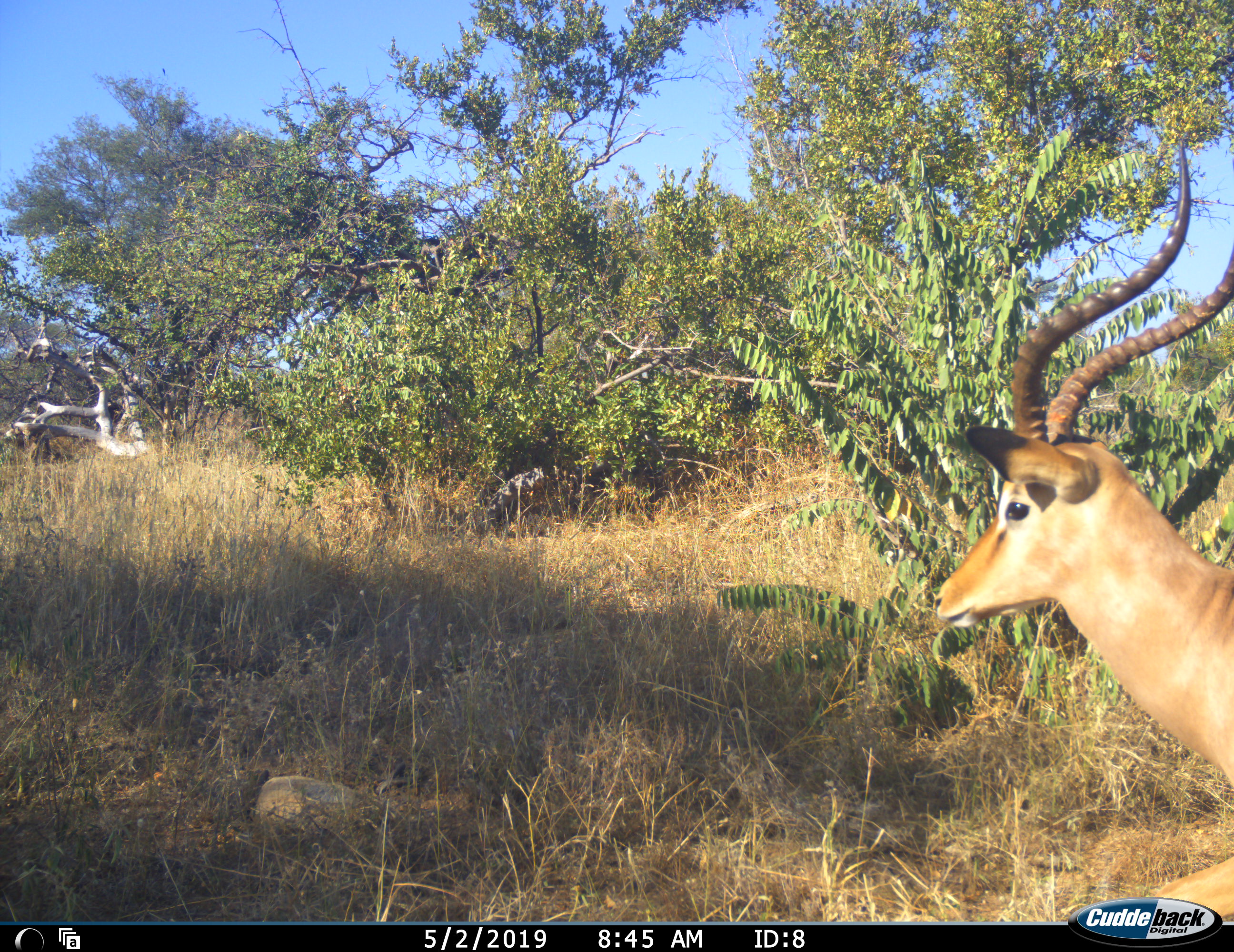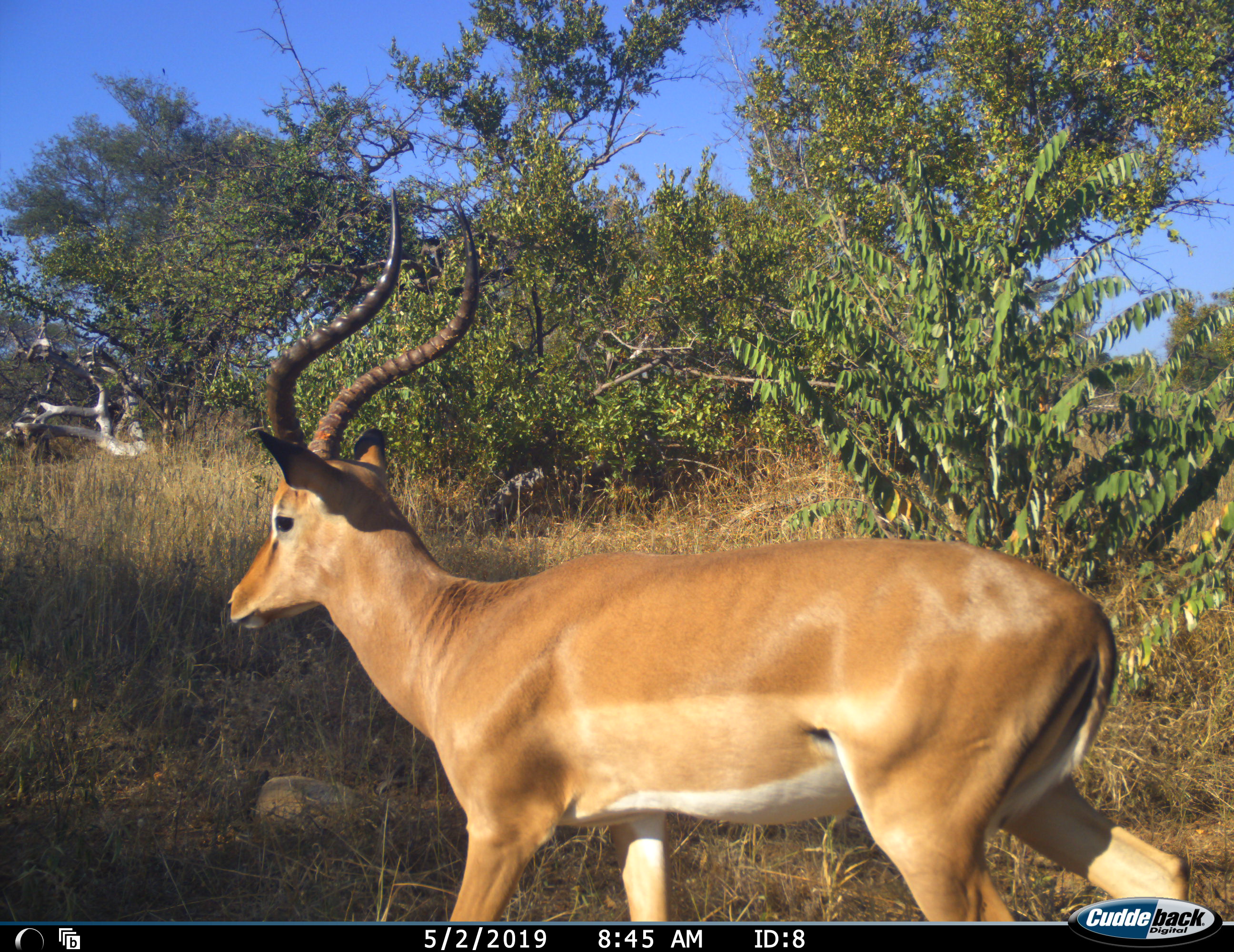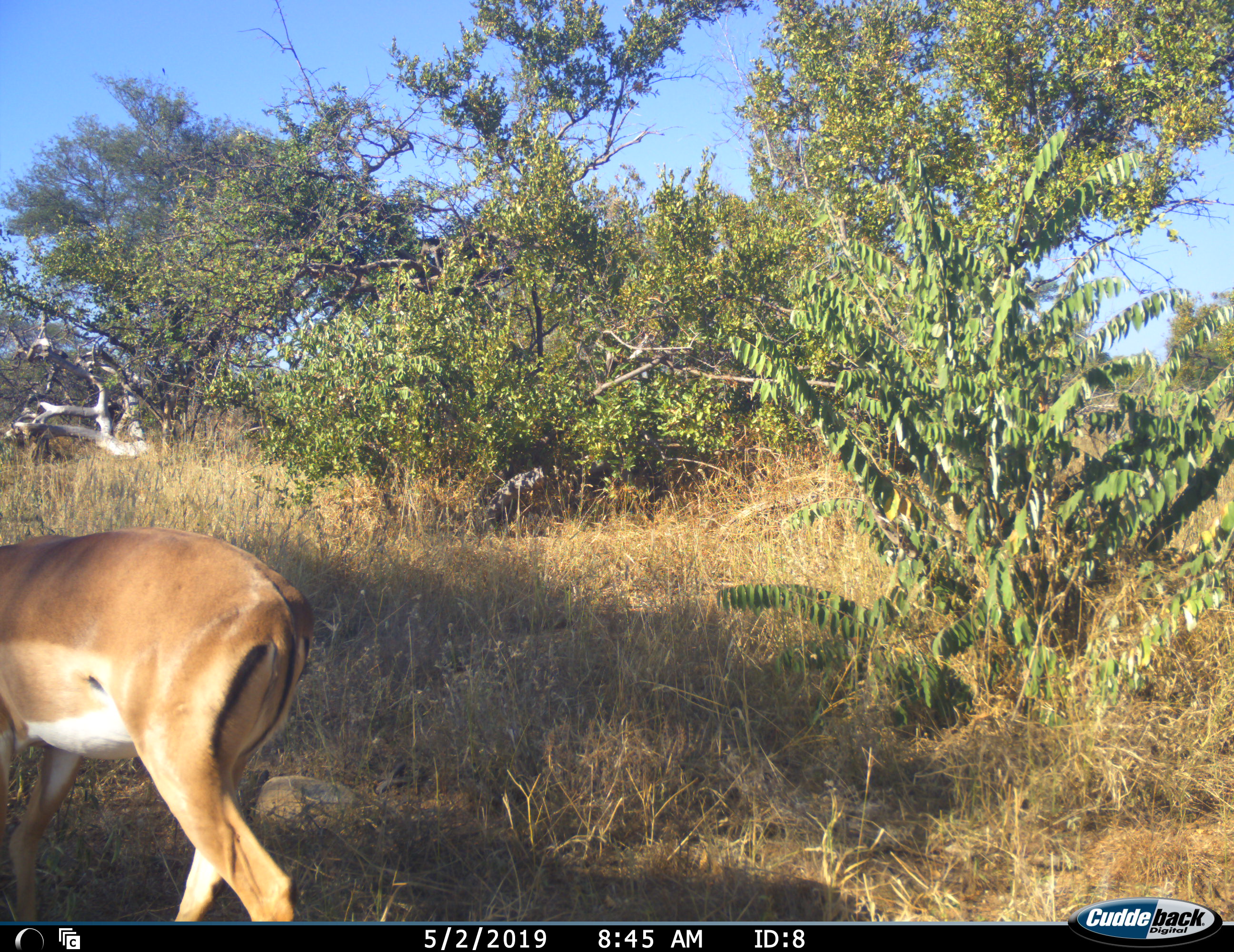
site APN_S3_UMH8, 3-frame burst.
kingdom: Animalia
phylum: Chordata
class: Mammalia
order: Artiodactyla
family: Bovidae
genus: Aepyceros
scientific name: Aepyceros melampus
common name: impala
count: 1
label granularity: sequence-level